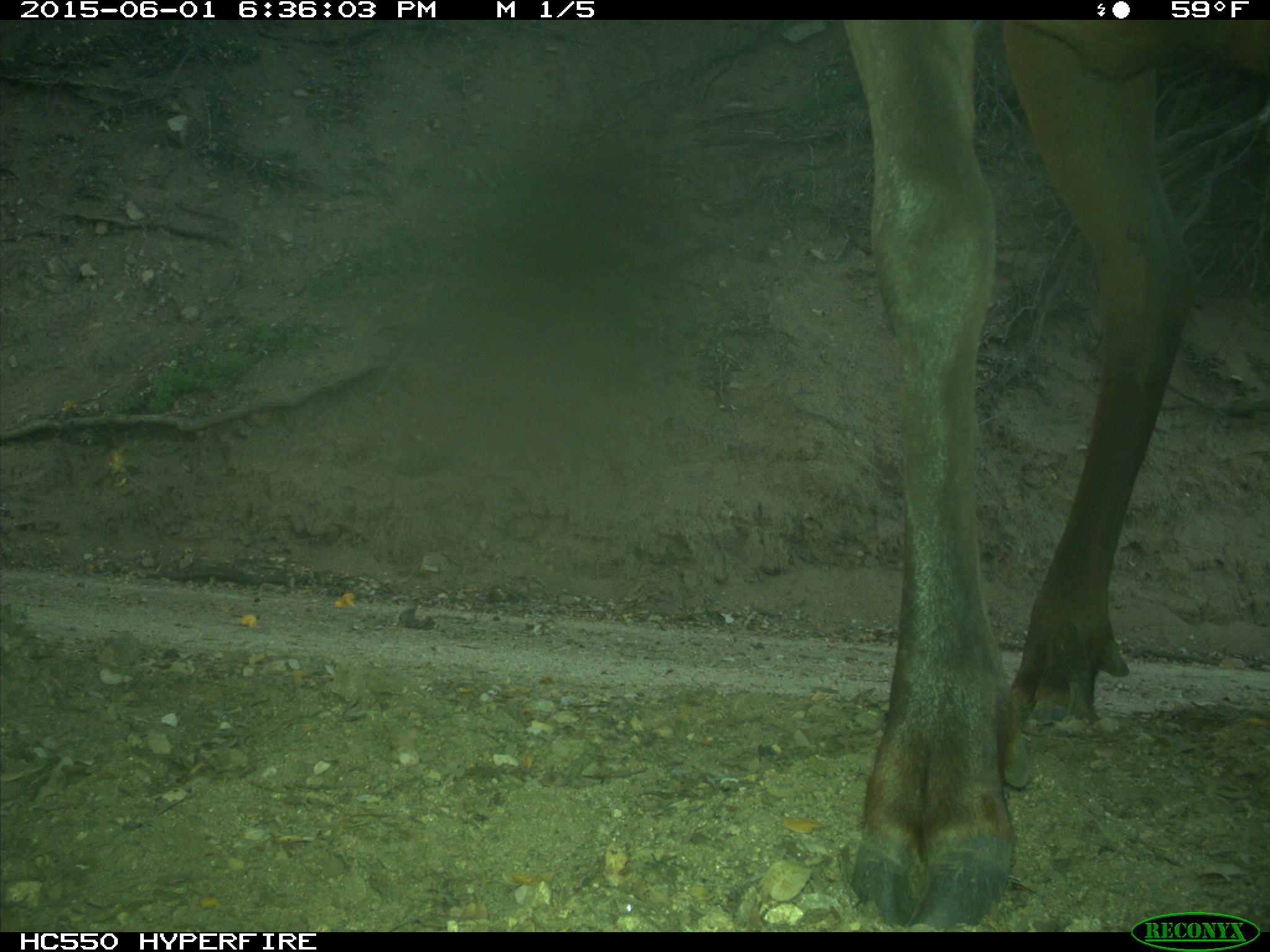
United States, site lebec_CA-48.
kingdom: Animalia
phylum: Chordata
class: Mammalia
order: Artiodactyla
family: Cervidae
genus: Cervus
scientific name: Cervus canadensis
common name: elk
Cervus canadensis (elk).